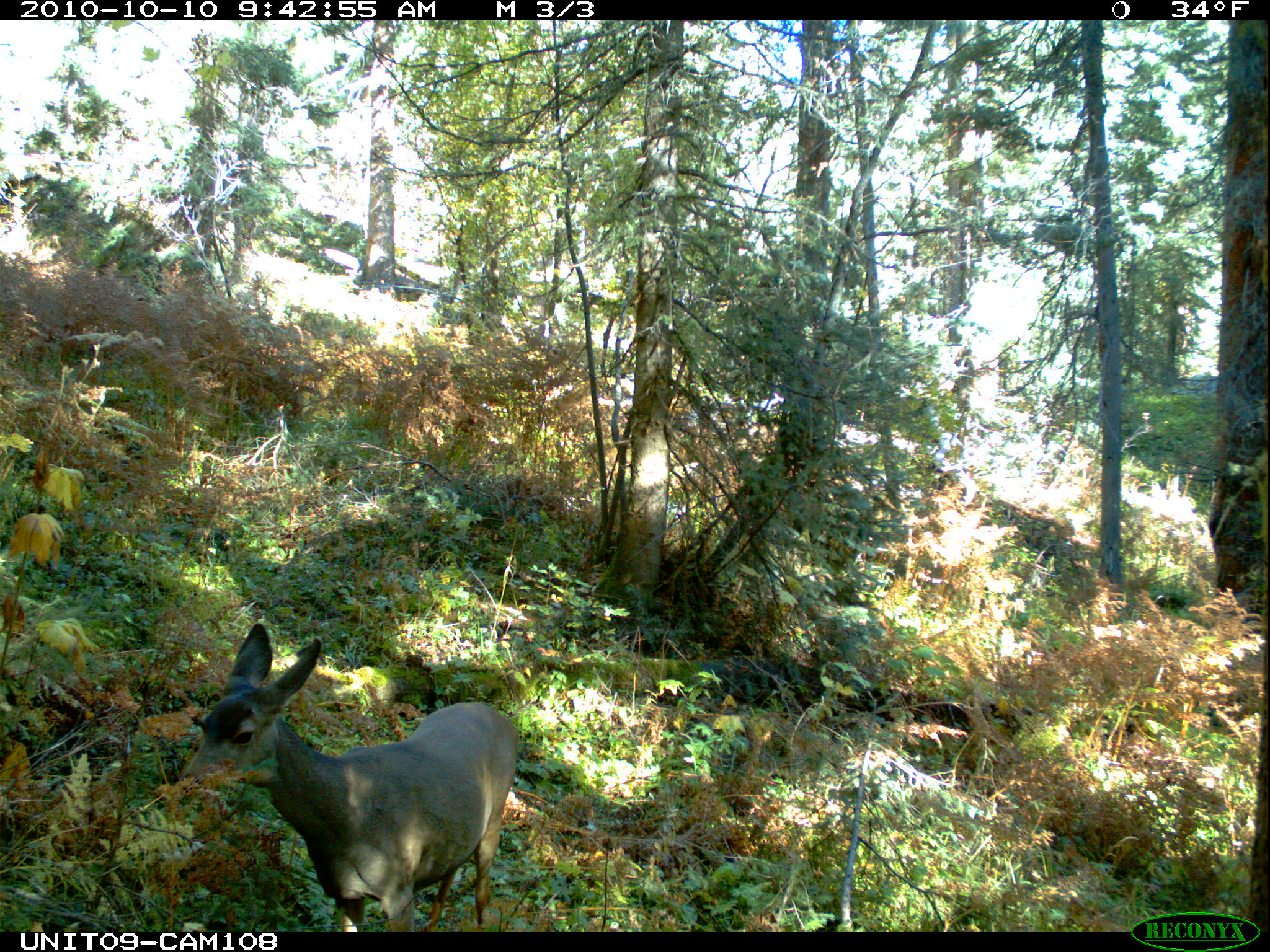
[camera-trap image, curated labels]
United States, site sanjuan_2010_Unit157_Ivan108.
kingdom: Animalia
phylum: Chordata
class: Mammalia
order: Artiodactyla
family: Cervidae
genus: Odocoileus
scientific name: Odocoileus hemionus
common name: mule deer